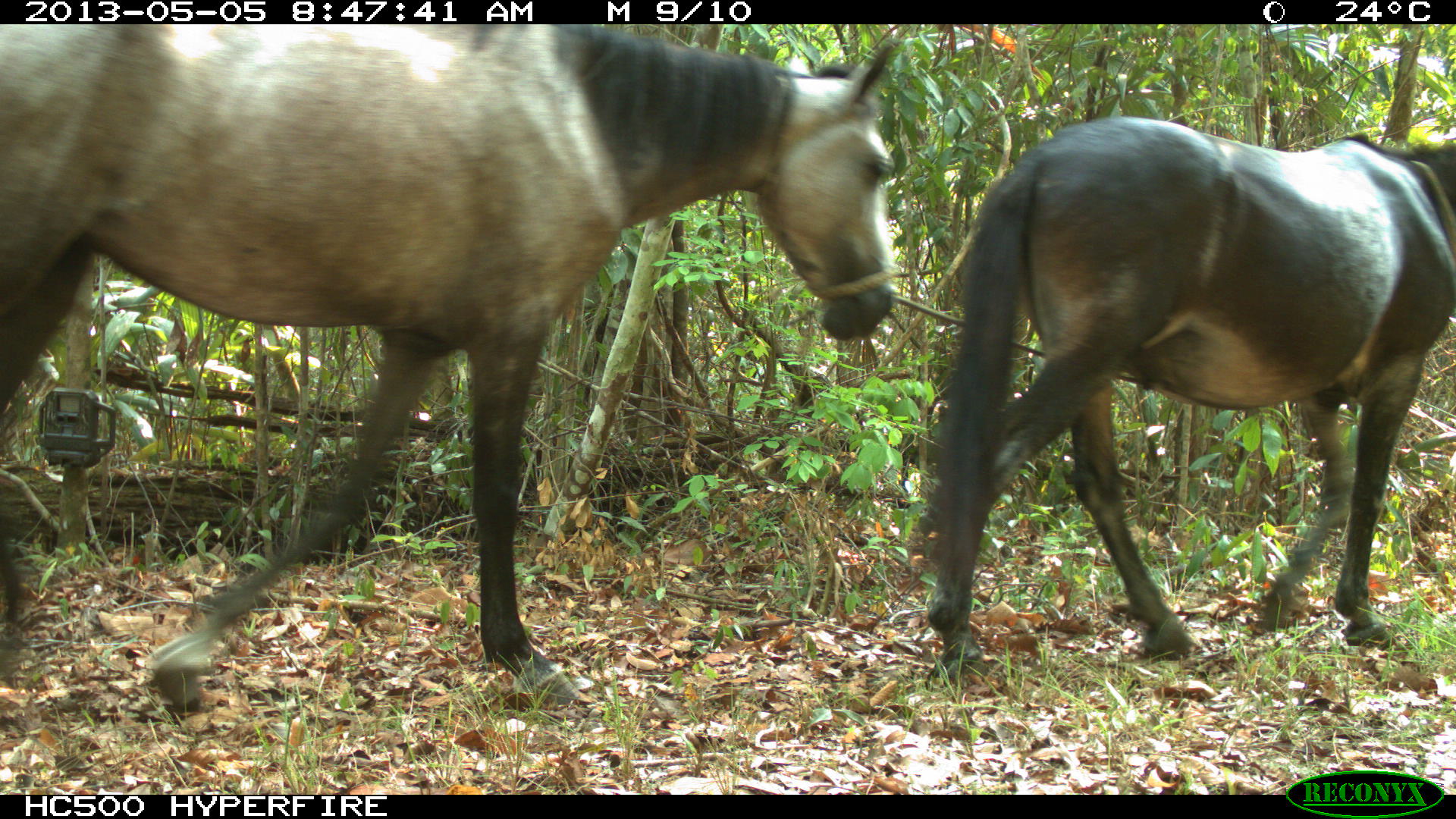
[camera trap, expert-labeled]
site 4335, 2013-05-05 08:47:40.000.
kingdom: Animalia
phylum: Chordata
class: Mammalia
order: Perissodactyla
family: Equidae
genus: Equus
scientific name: Equus ferus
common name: wild horse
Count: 4.